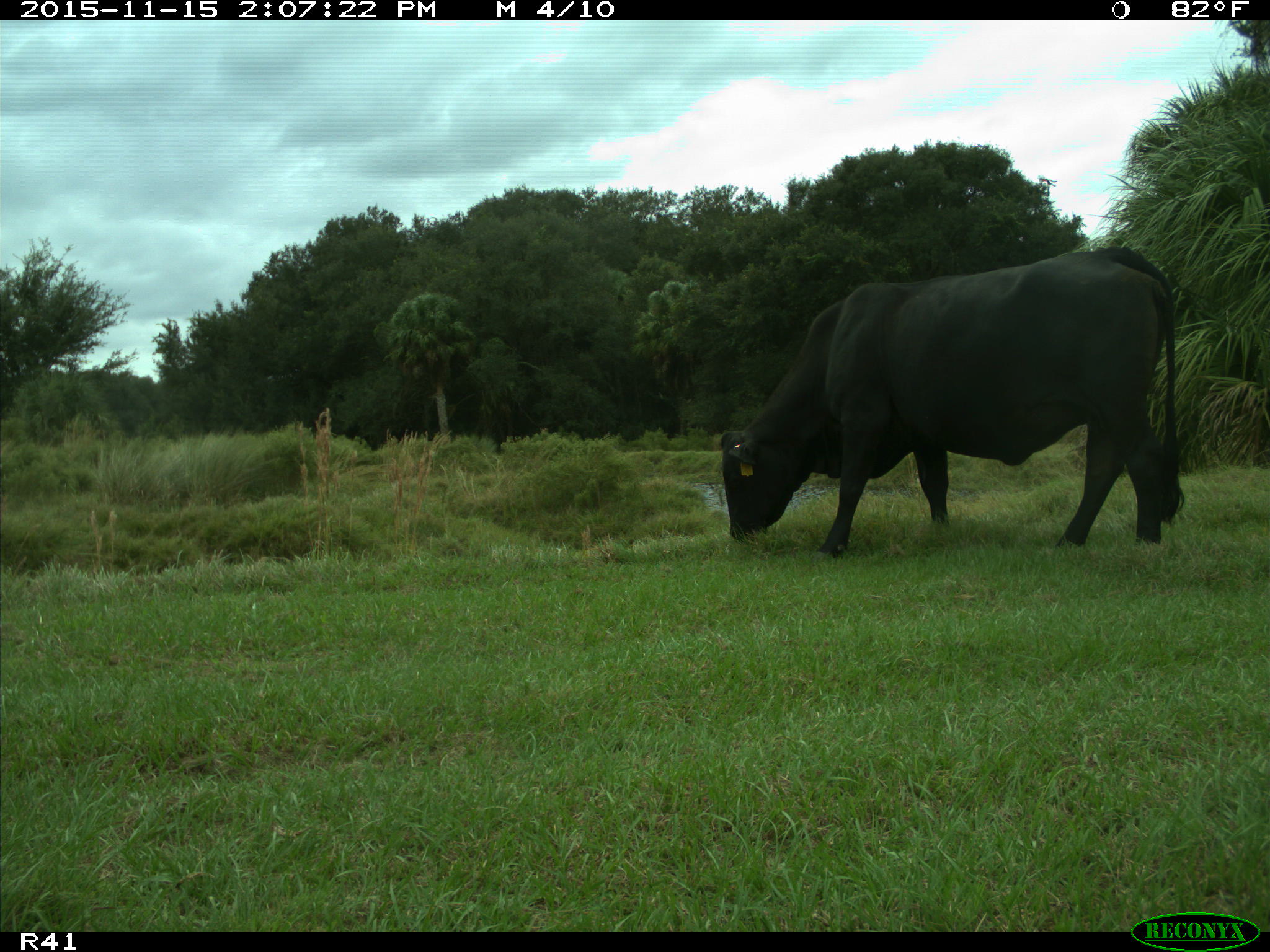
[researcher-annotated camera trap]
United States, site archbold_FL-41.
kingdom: Animalia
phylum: Chordata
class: Mammalia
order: Artiodactyla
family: Bovidae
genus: Bos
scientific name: Bos taurus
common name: domestic cow